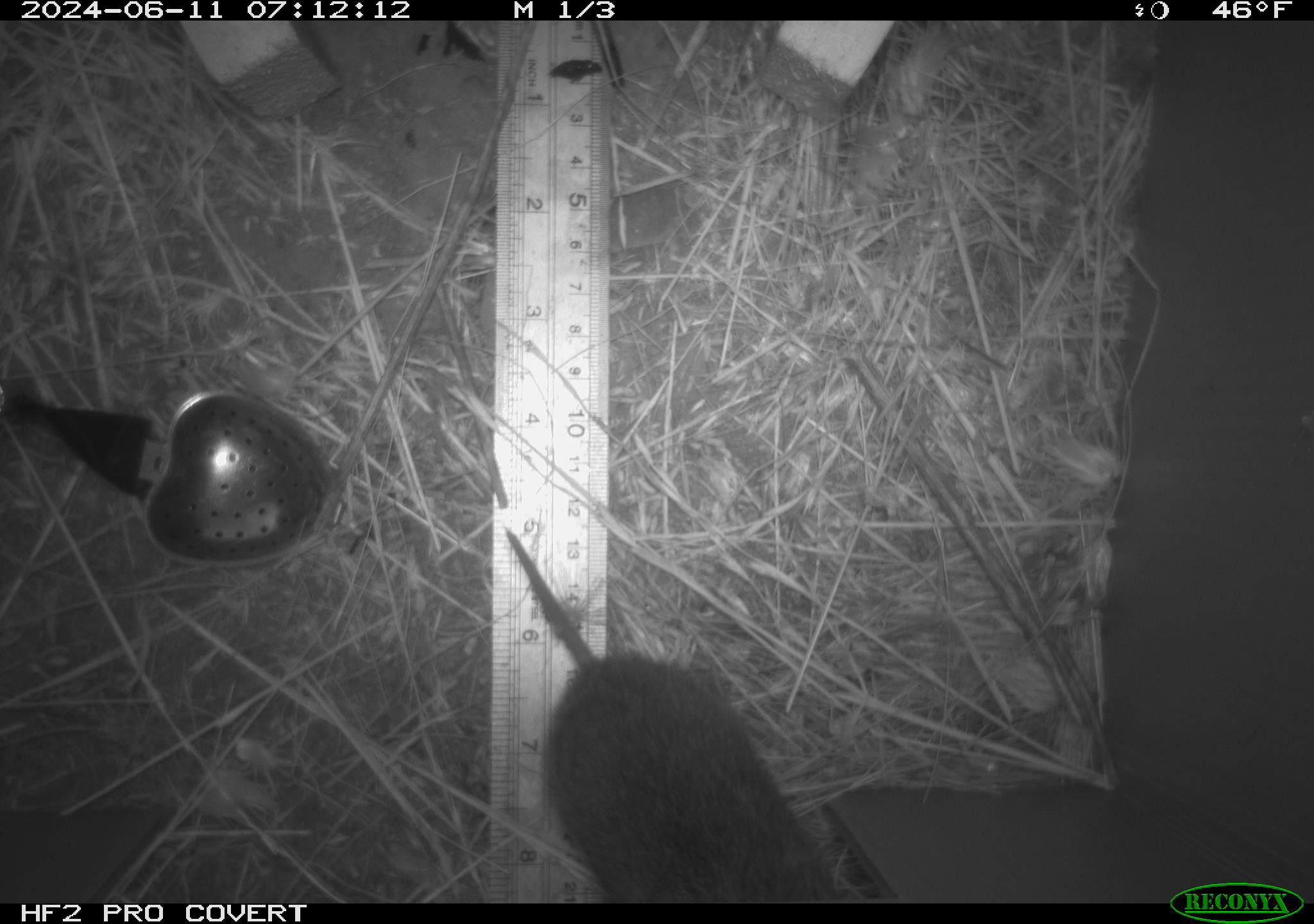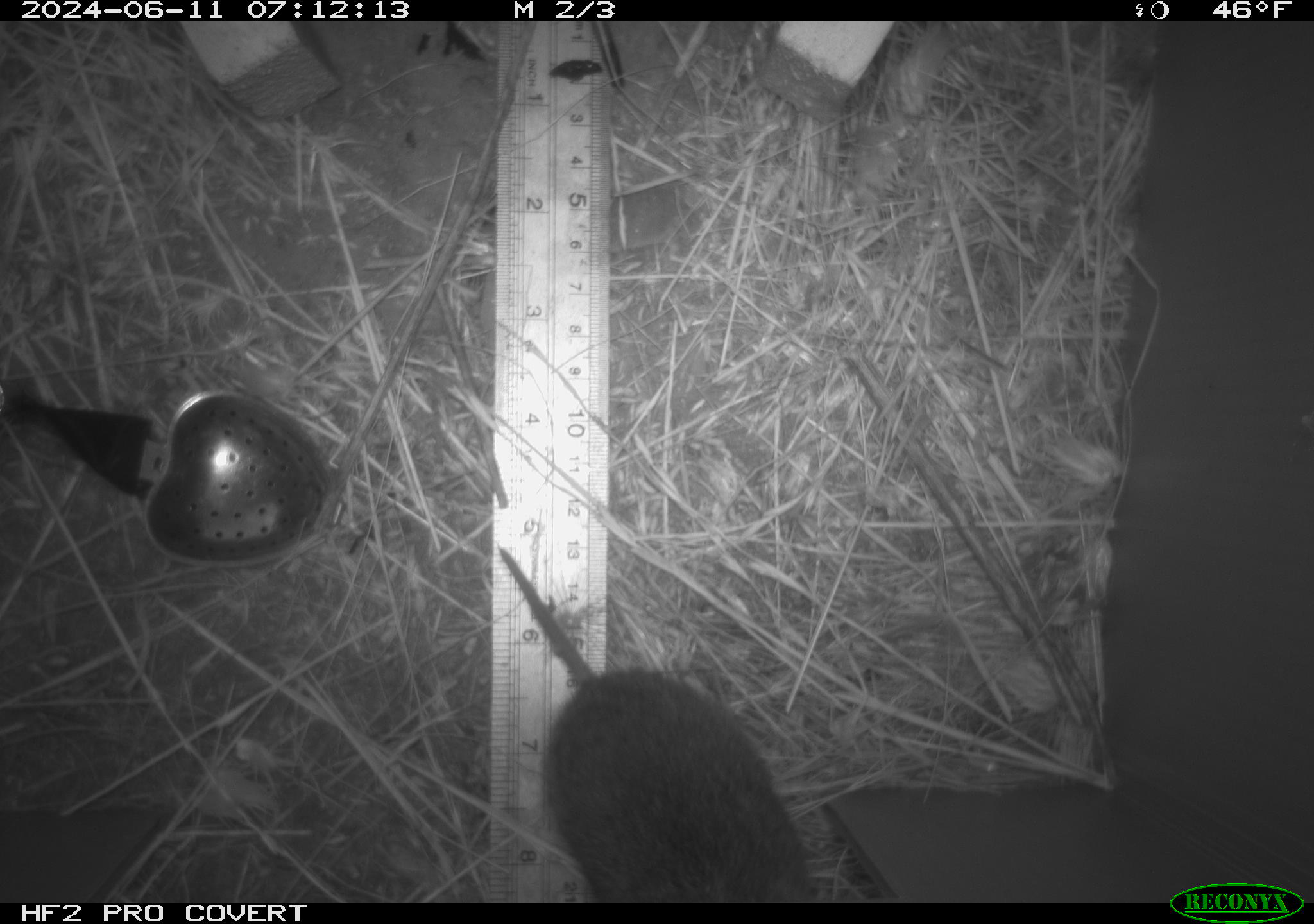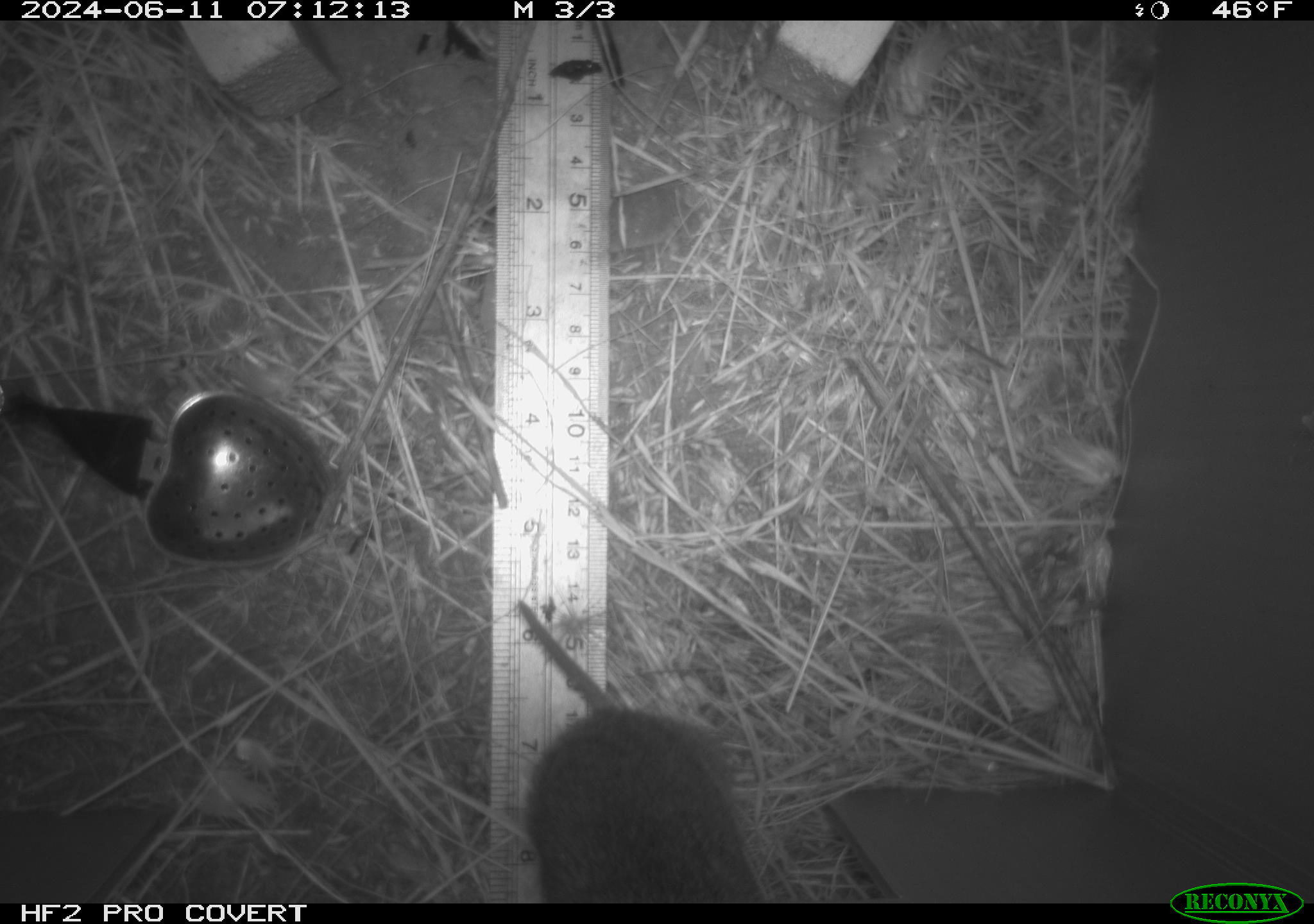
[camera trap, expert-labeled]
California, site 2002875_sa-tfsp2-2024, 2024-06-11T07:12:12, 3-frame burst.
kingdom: Animalia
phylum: Chordata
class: Mammalia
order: Rodentia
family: Cricetidae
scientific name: Arvicolinae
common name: voles, lemmings, and muskrats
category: arvicolinae subfamily